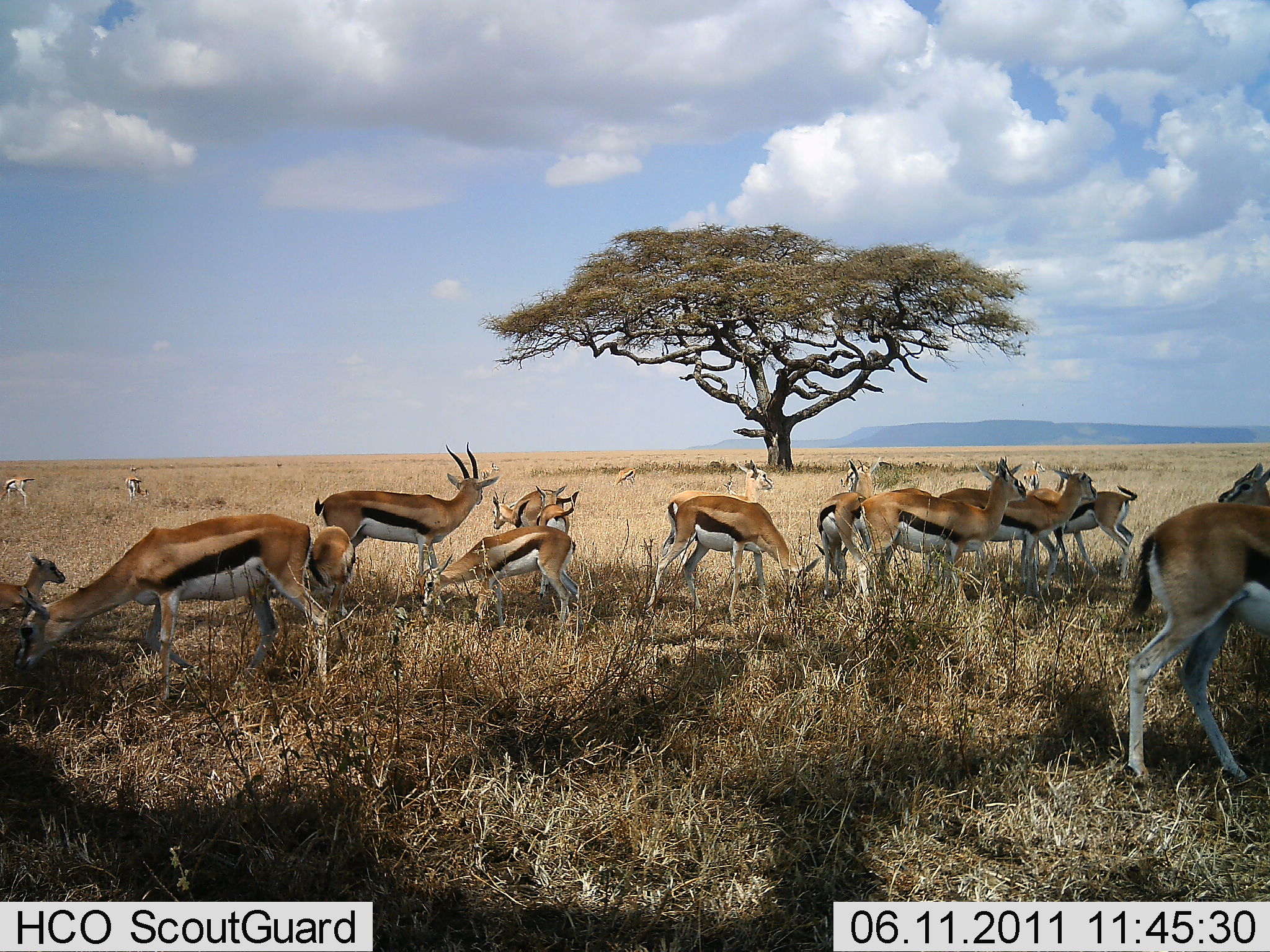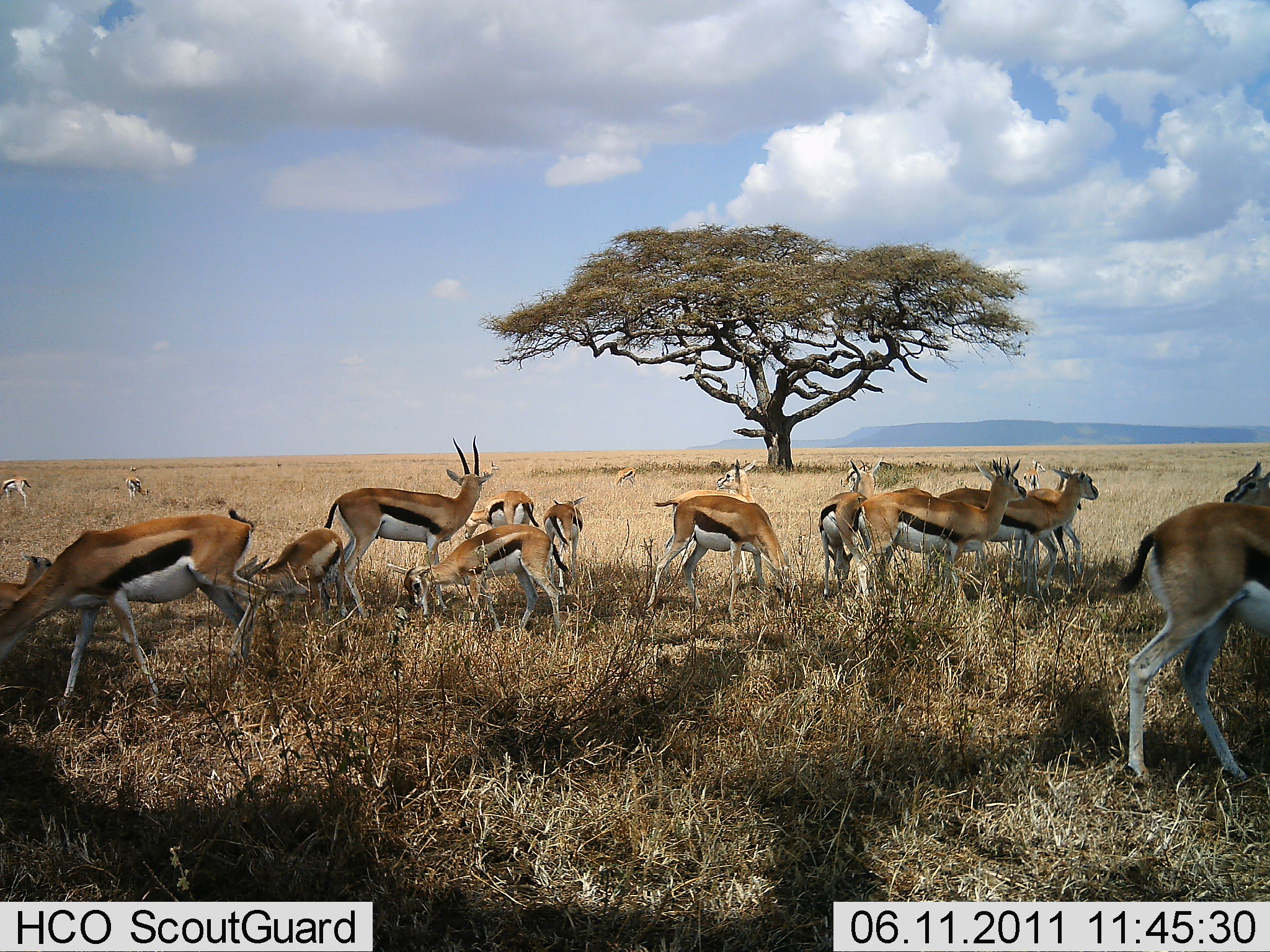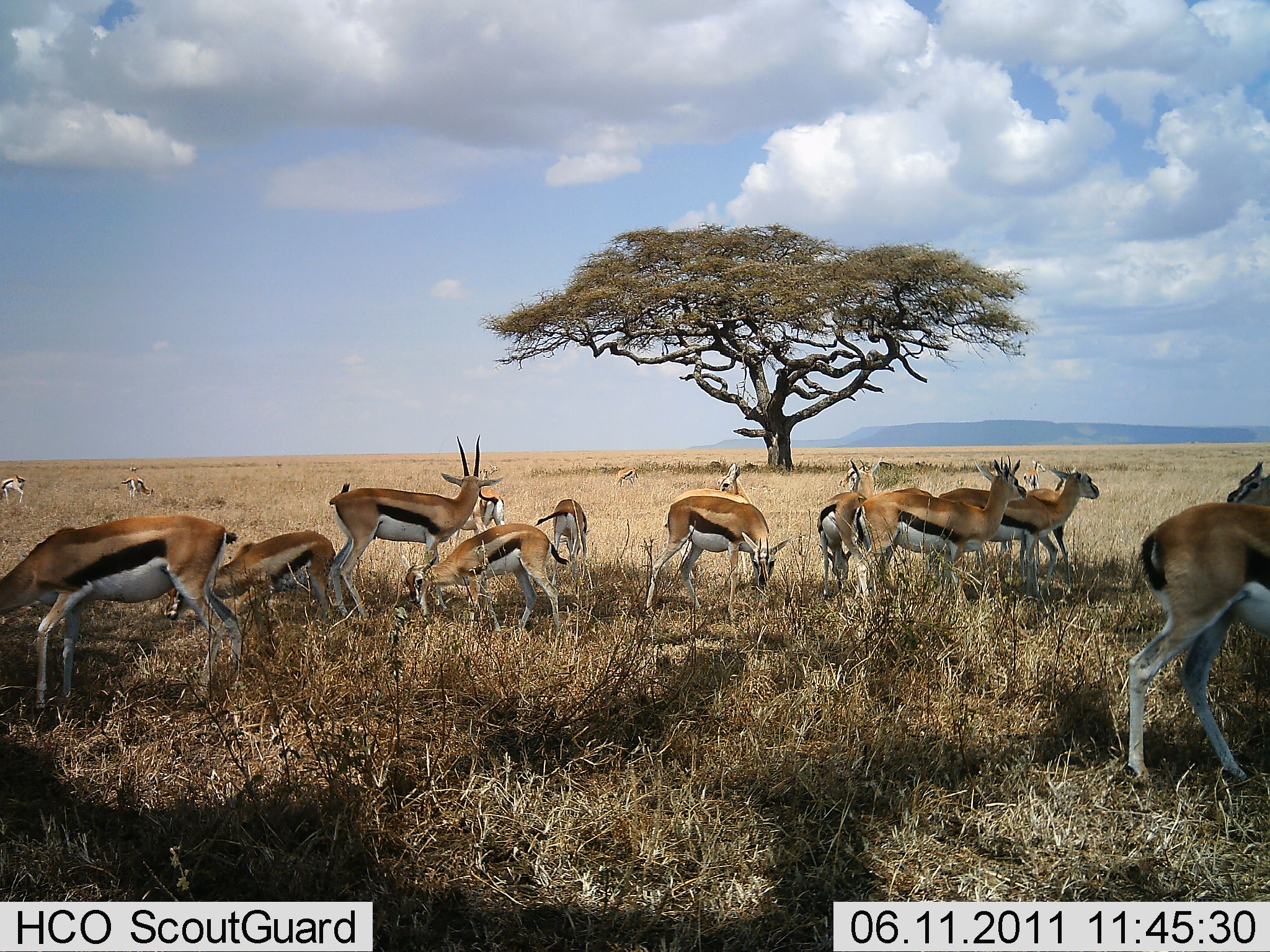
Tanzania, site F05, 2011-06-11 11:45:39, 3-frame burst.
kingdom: Animalia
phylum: Chordata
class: Mammalia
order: Artiodactyla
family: Bovidae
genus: Eudorcas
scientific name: Eudorcas thomsonii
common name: thomson's gazelle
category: gazellethomsons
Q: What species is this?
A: Gazellethomsons (thomson's gazelle) (Eudorcas thomsonii).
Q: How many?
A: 11-50.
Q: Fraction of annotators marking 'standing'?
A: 73%.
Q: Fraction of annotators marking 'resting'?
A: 9%.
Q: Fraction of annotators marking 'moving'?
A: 27%.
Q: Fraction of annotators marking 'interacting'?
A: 27%.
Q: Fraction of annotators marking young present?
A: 27%.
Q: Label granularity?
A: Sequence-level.